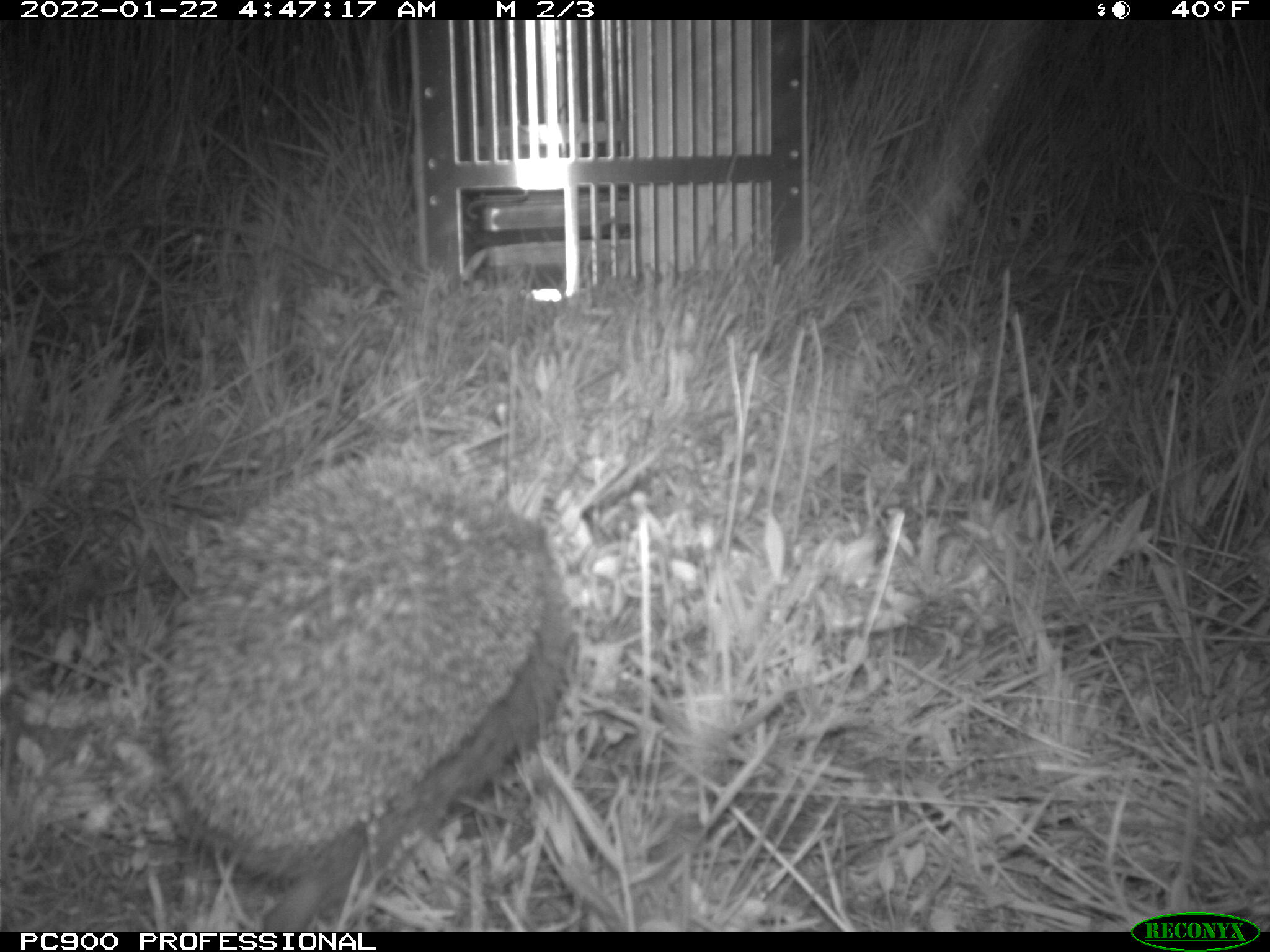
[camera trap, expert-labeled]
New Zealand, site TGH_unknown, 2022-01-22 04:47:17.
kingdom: Animalia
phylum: Chordata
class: Mammalia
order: Eulipotyphla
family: Erinaceidae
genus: Erinaceus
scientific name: Erinaceus europaeus europaeus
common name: european hedgehog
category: hedgehog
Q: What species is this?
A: Hedgehog (european hedgehog) (Erinaceus europaeus europaeus).